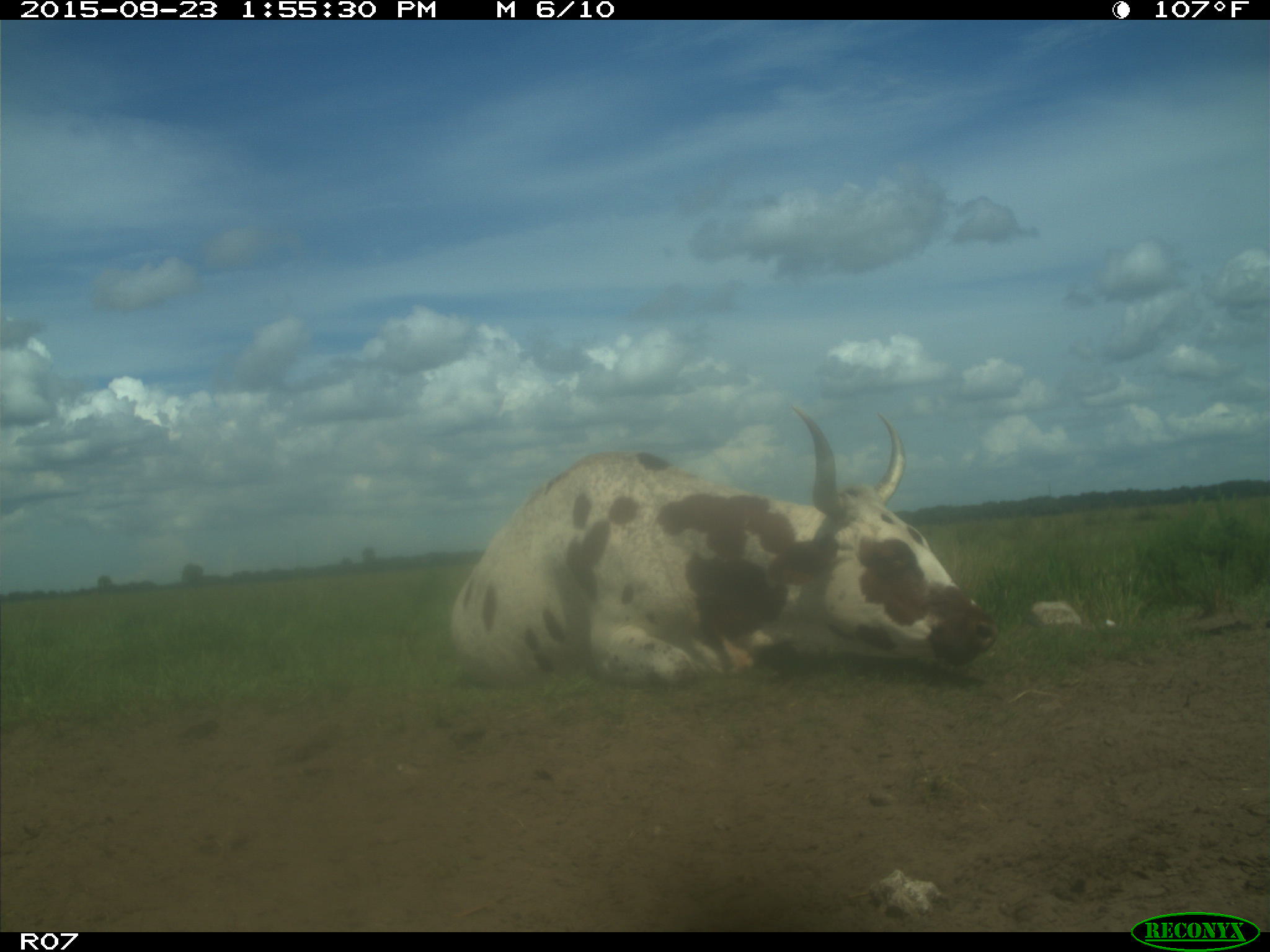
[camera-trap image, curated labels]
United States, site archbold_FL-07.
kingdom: Animalia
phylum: Chordata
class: Mammalia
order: Artiodactyla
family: Bovidae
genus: Bos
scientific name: Bos taurus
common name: domestic cow